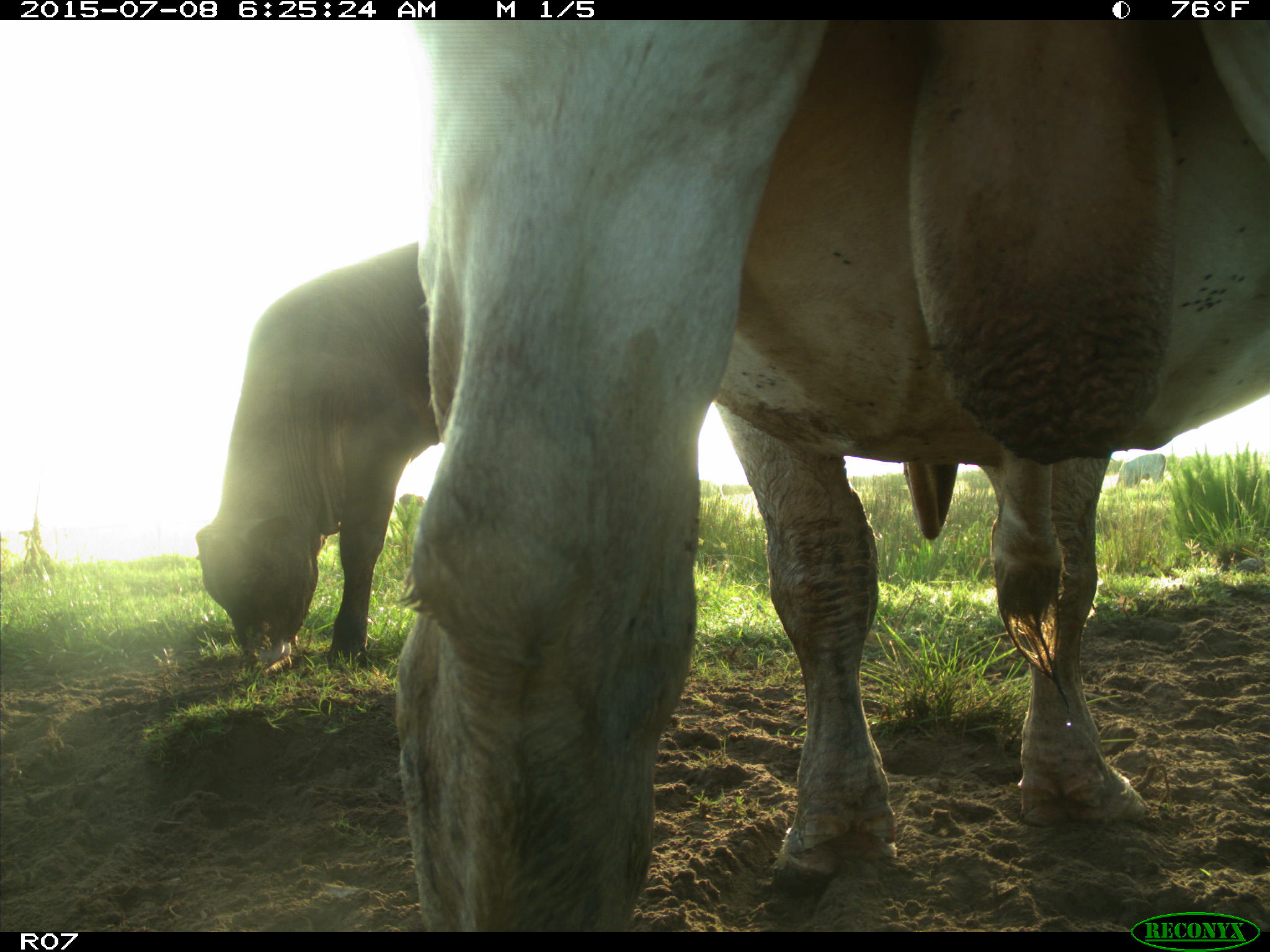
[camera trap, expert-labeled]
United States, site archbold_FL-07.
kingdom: Animalia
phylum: Chordata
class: Mammalia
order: Artiodactyla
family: Bovidae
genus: Bos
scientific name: Bos taurus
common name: domestic cow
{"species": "Bos taurus (domestic cow)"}